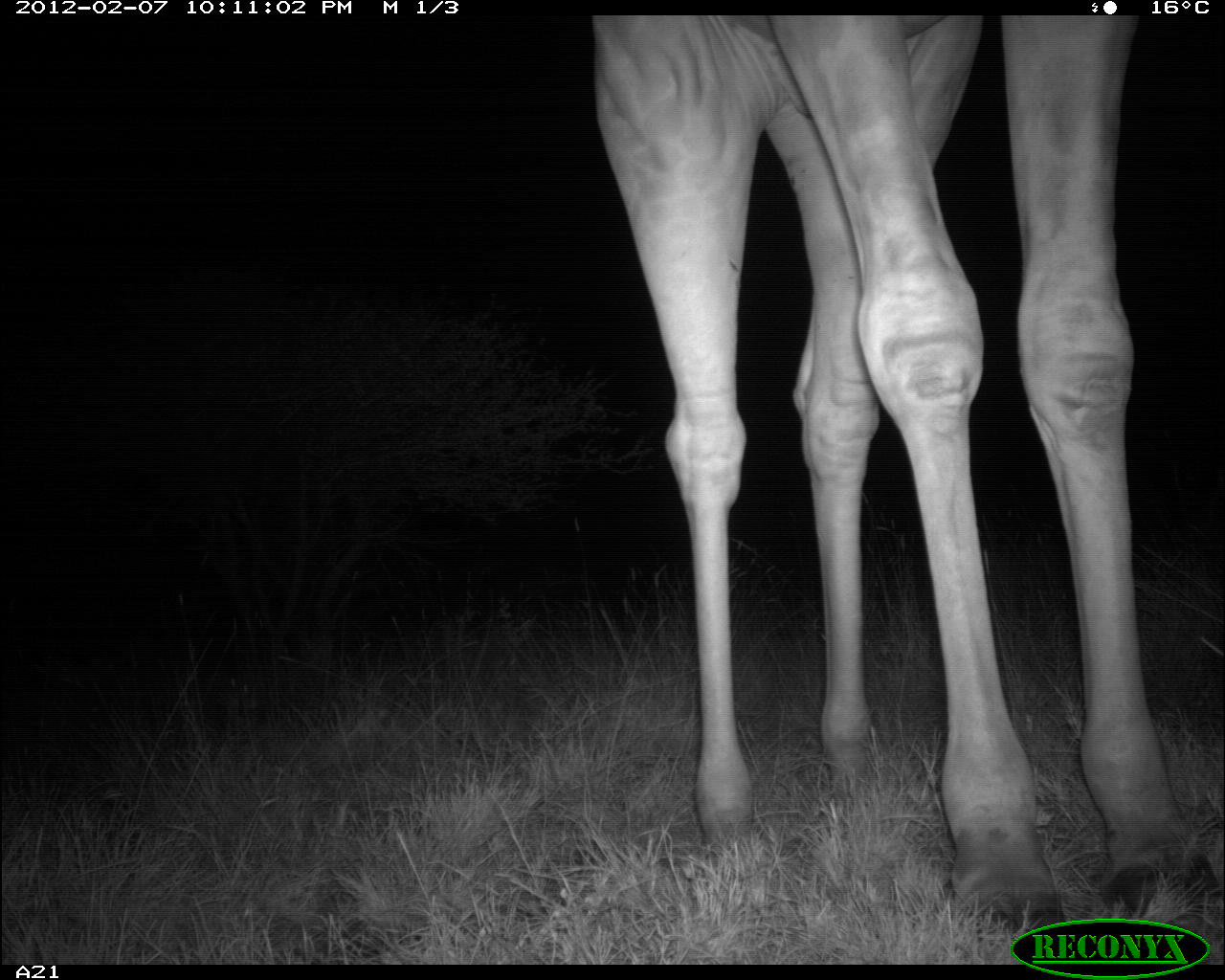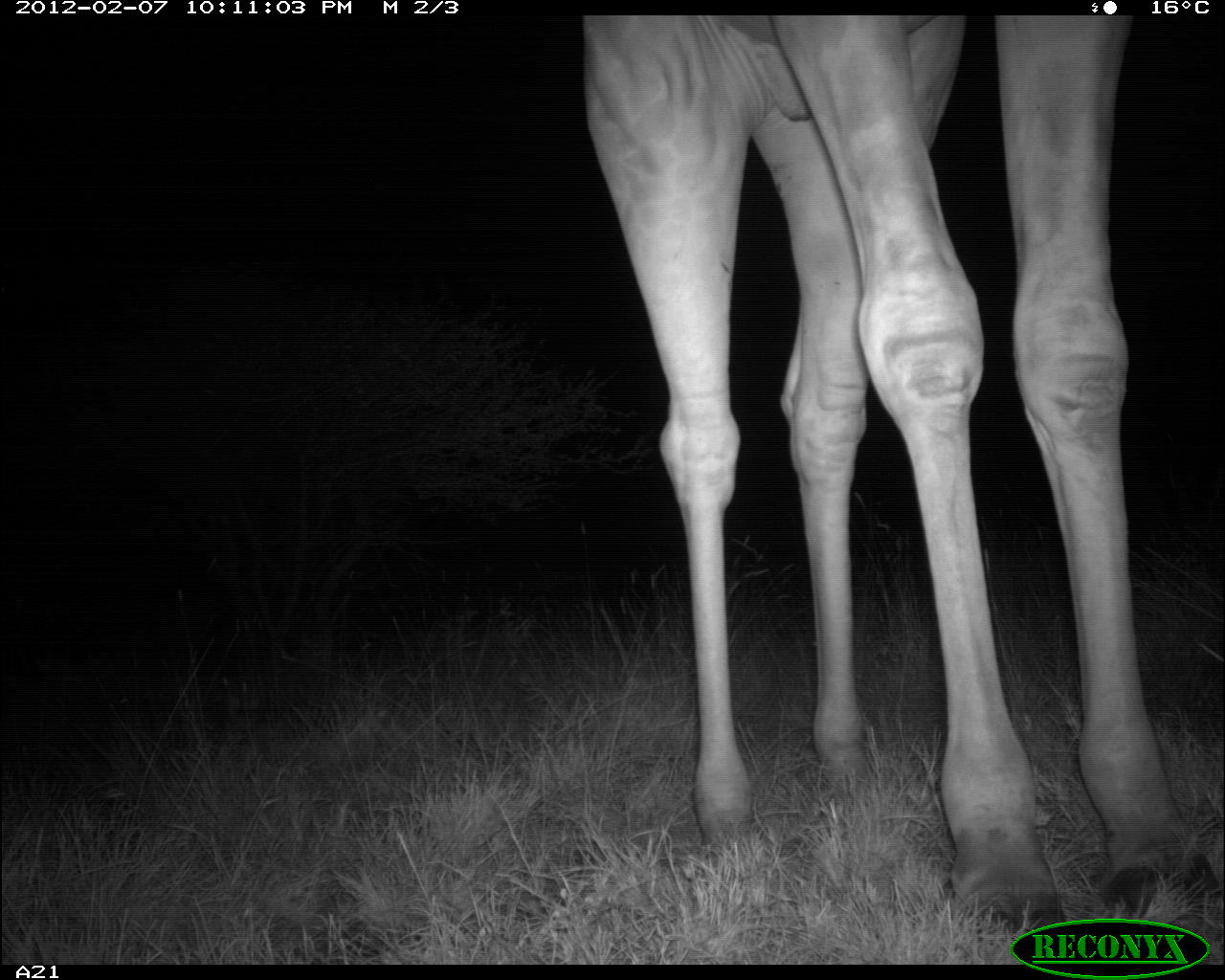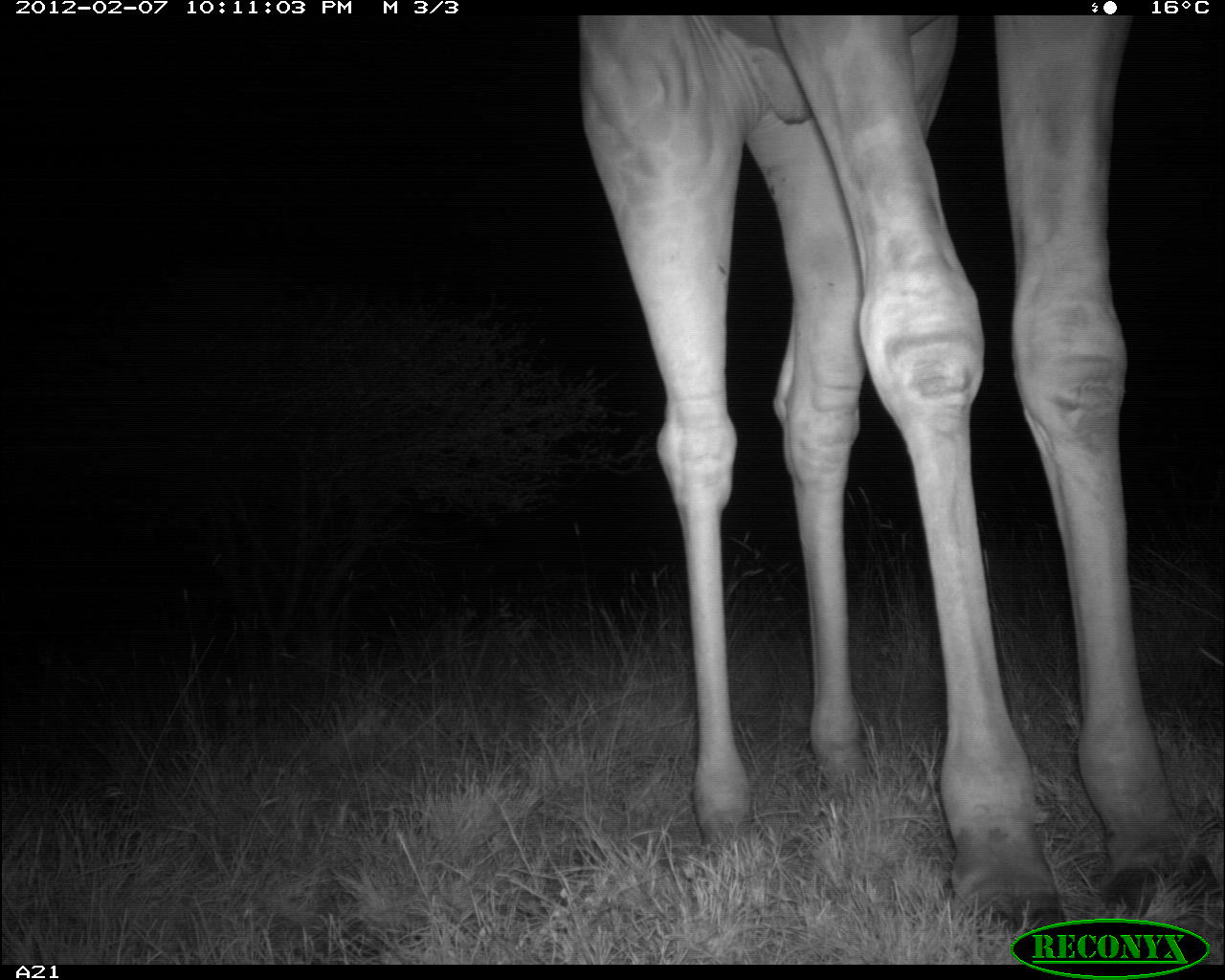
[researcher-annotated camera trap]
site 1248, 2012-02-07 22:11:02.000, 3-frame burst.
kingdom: Animalia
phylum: Chordata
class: Mammalia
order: Artiodactyla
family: Giraffidae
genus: Giraffa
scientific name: Giraffa camelopardalis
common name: giraffe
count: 1